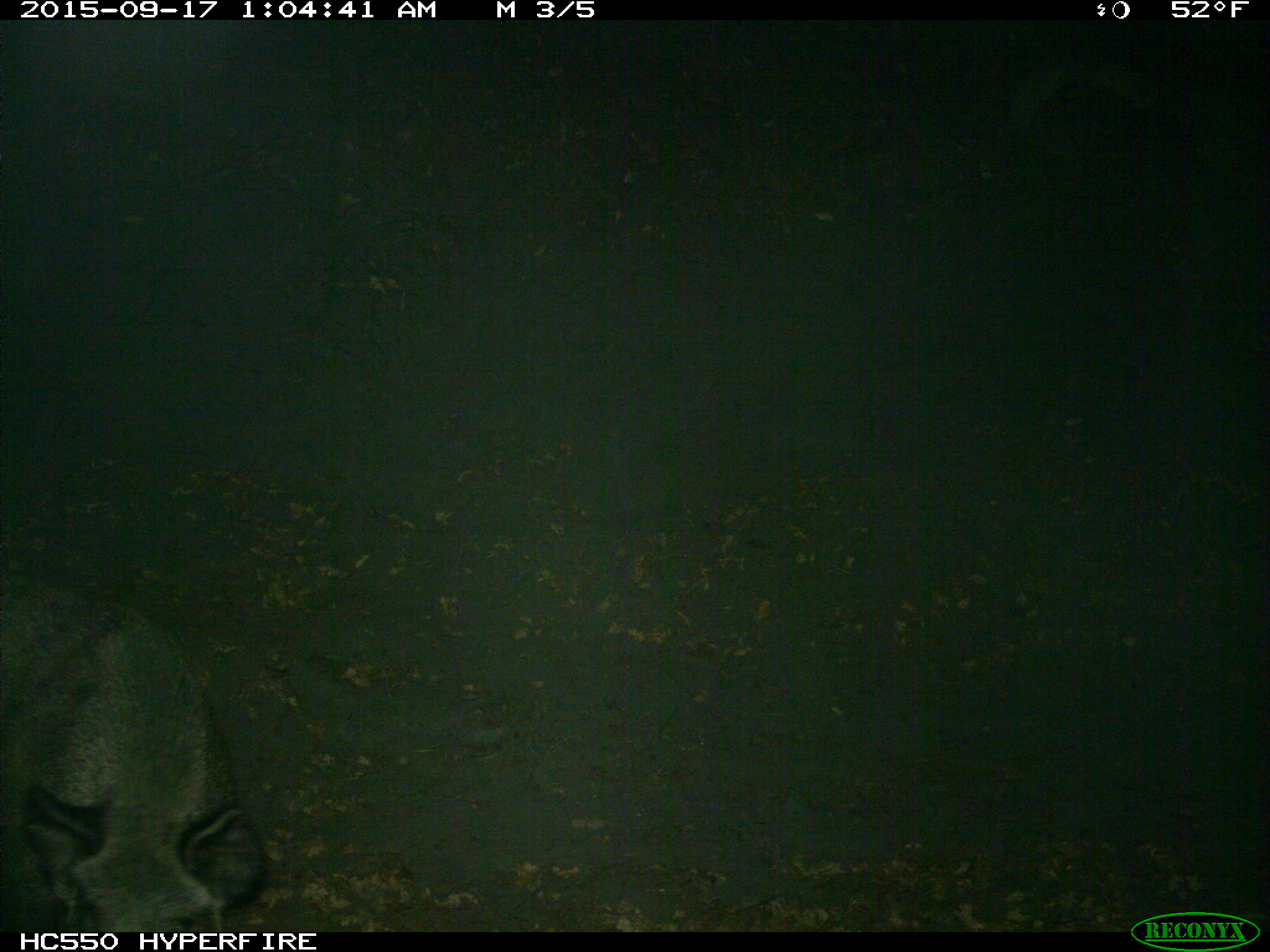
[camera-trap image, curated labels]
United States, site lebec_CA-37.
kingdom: Animalia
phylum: Chordata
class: Mammalia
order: Artiodactyla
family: Suidae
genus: Sus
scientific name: Sus scrofa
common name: wild boar